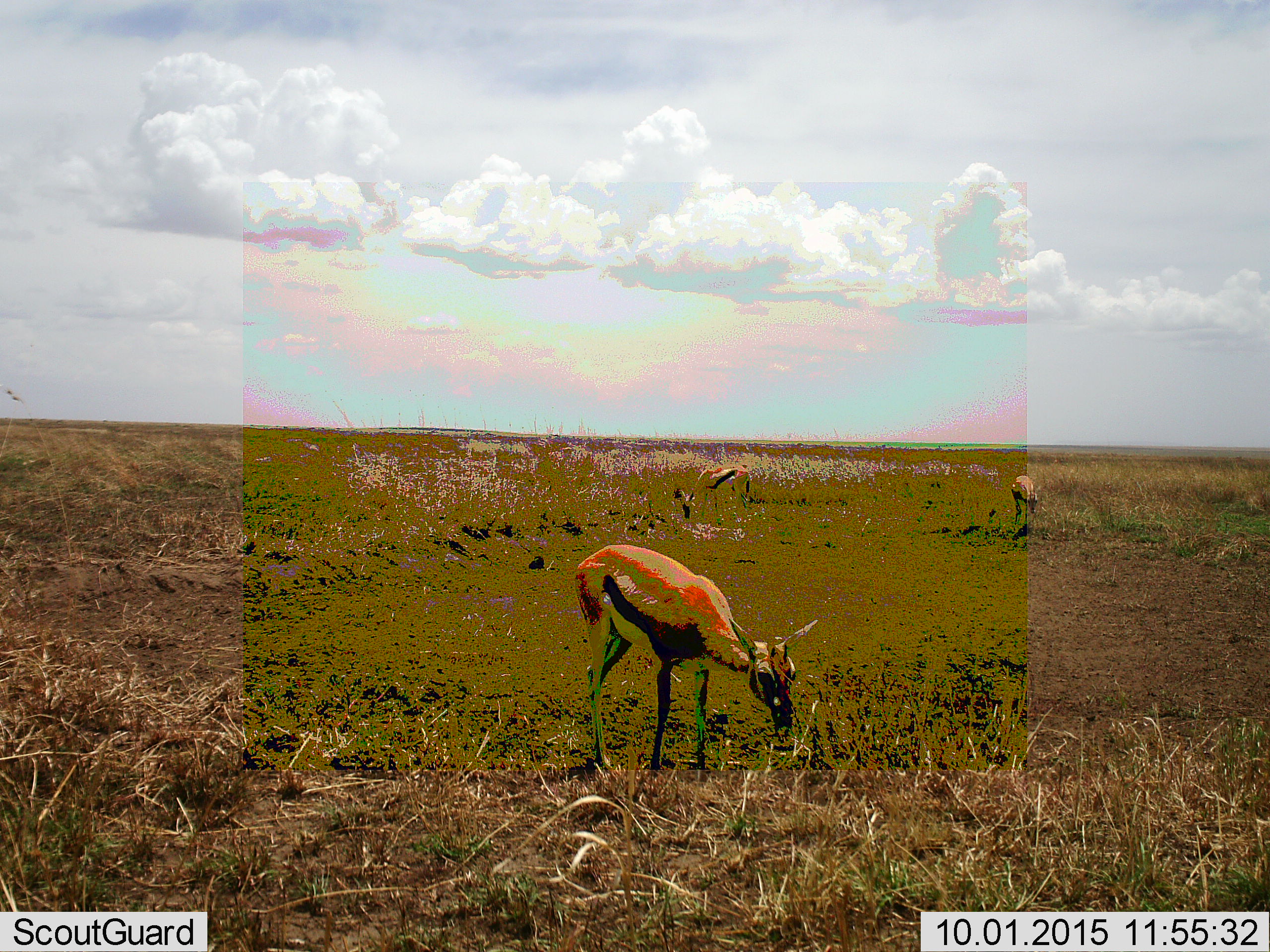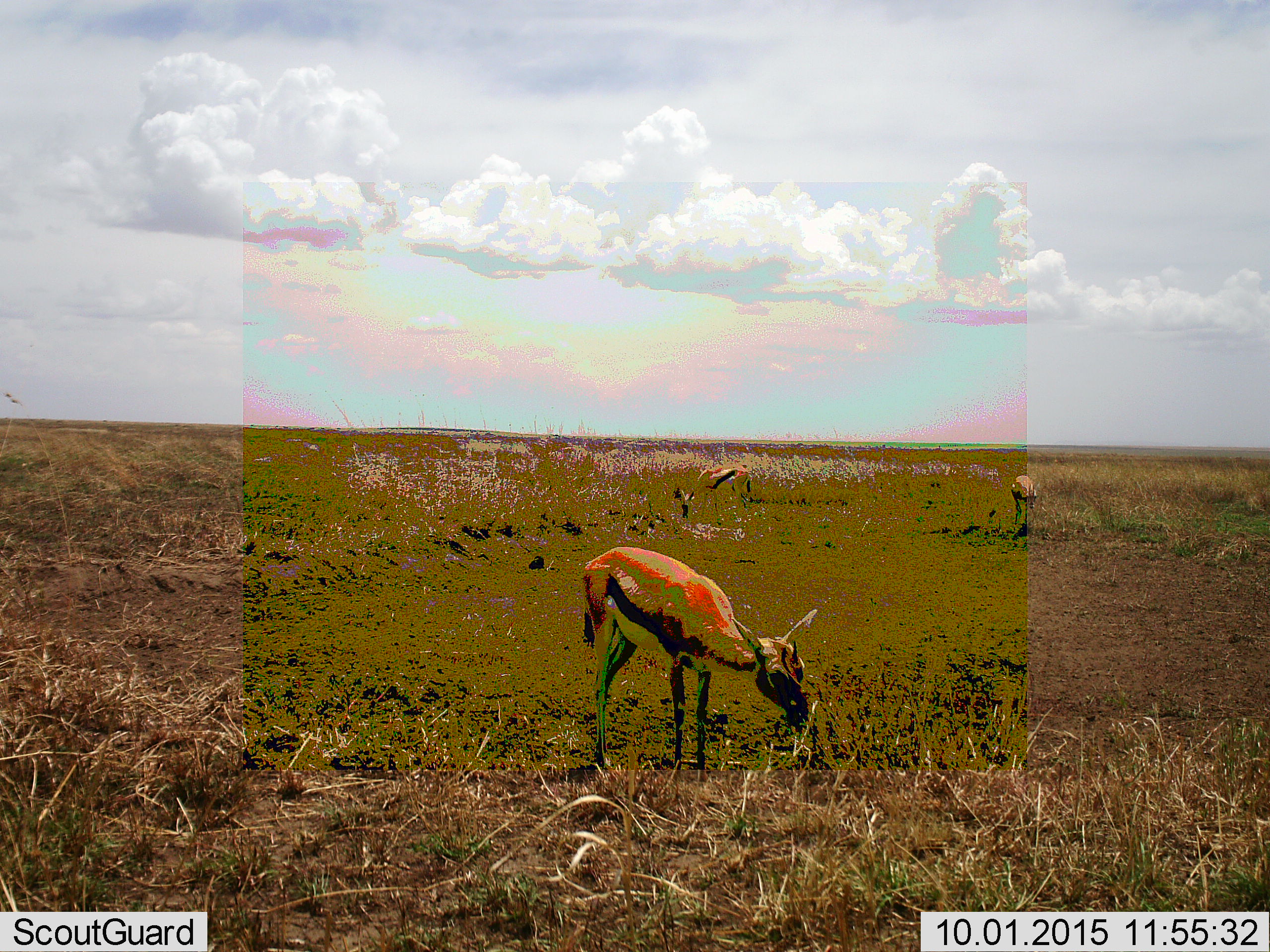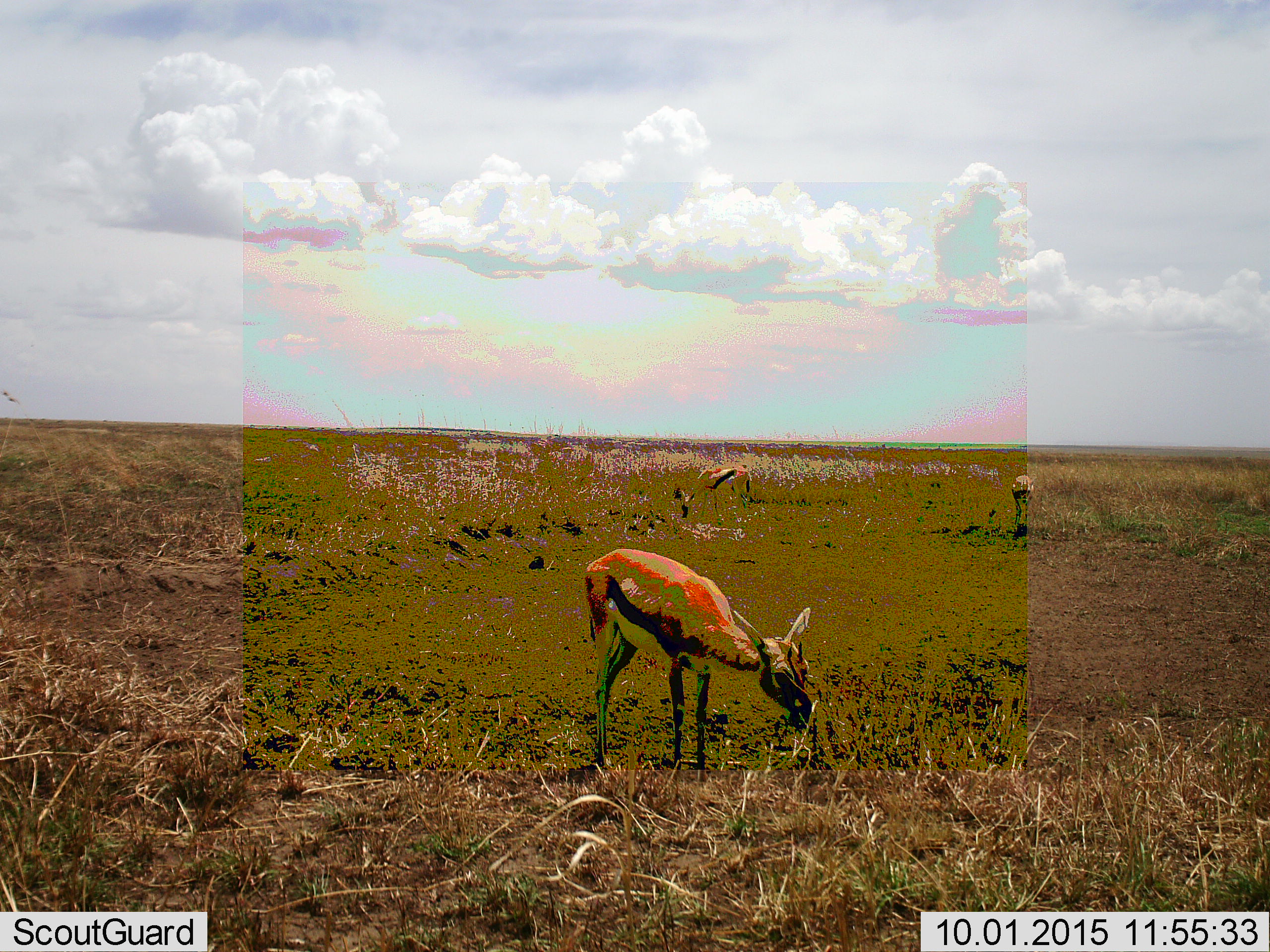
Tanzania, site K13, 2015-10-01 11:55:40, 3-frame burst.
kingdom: Animalia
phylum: Chordata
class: Mammalia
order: Artiodactyla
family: Bovidae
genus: Eudorcas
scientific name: Eudorcas thomsonii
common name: thomson's gazelle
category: gazellethomsons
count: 3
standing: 10%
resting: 0%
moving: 20%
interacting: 0%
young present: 20%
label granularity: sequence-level